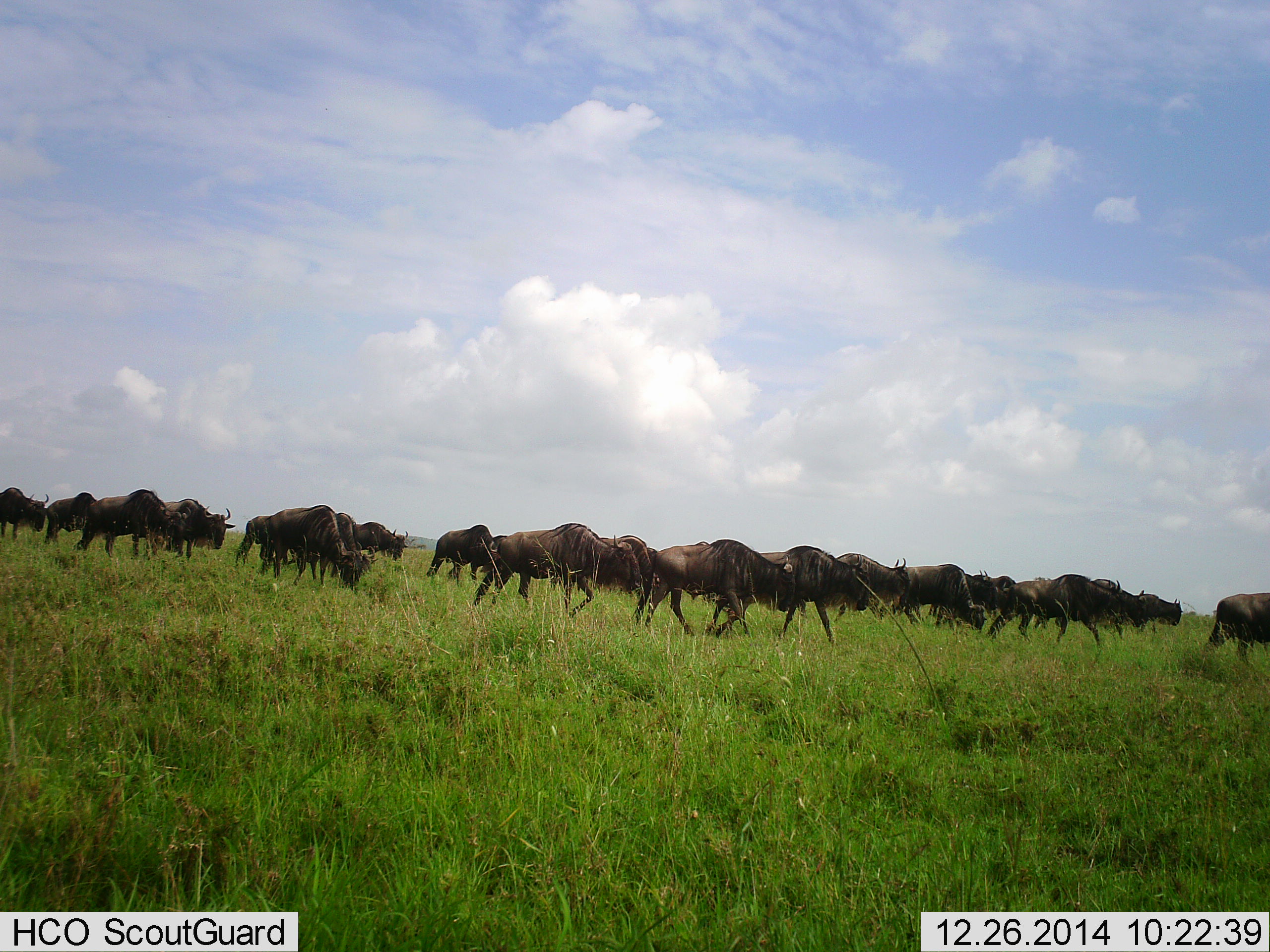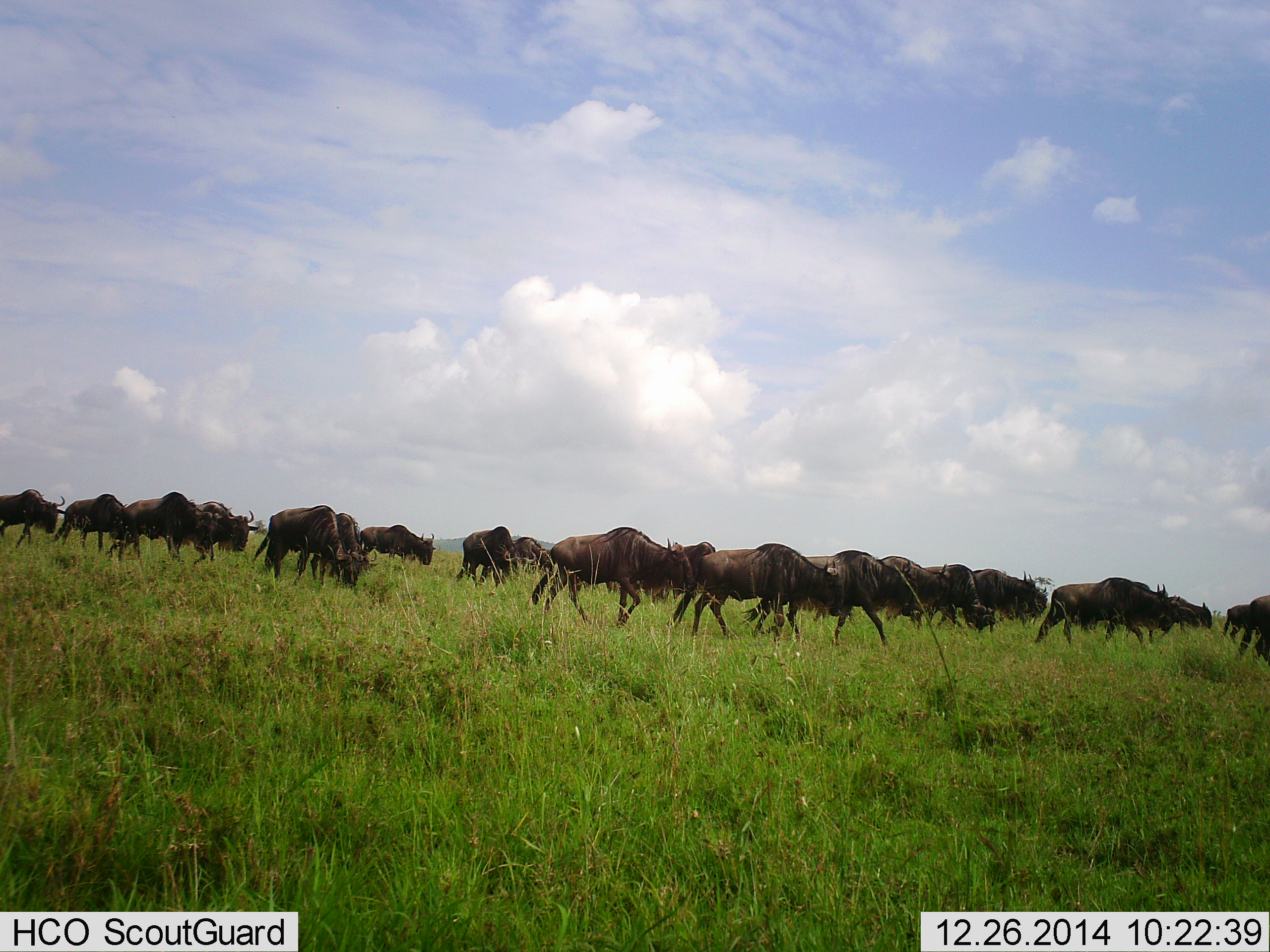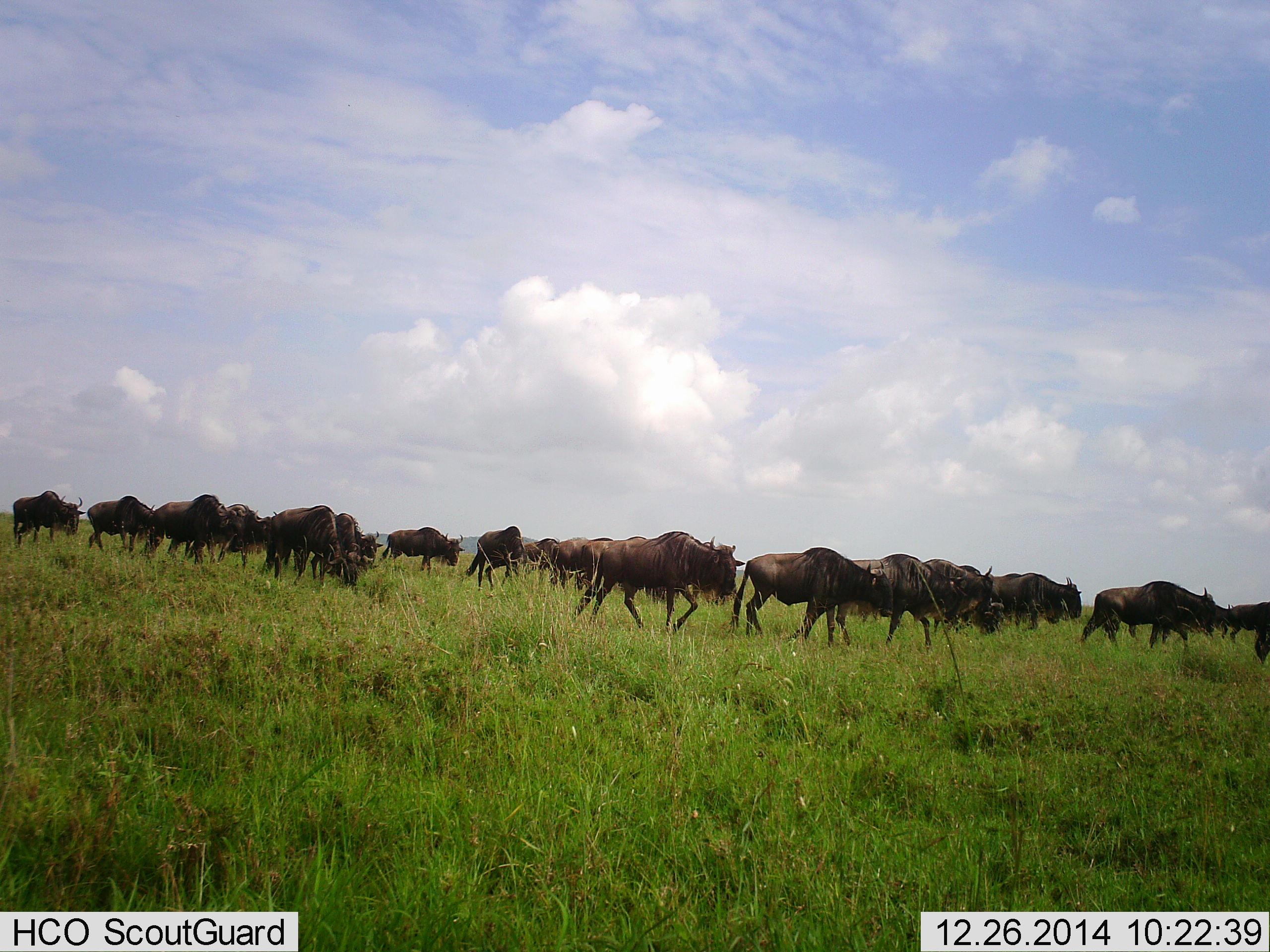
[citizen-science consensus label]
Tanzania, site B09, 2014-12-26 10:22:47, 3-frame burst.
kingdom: Animalia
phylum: Chordata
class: Mammalia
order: Artiodactyla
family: Bovidae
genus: Connochaetes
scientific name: Connochaetes taurinus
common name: blue wildebeest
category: wildebeest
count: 11-50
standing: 20%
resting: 0%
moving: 100%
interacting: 10%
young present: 0%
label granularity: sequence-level